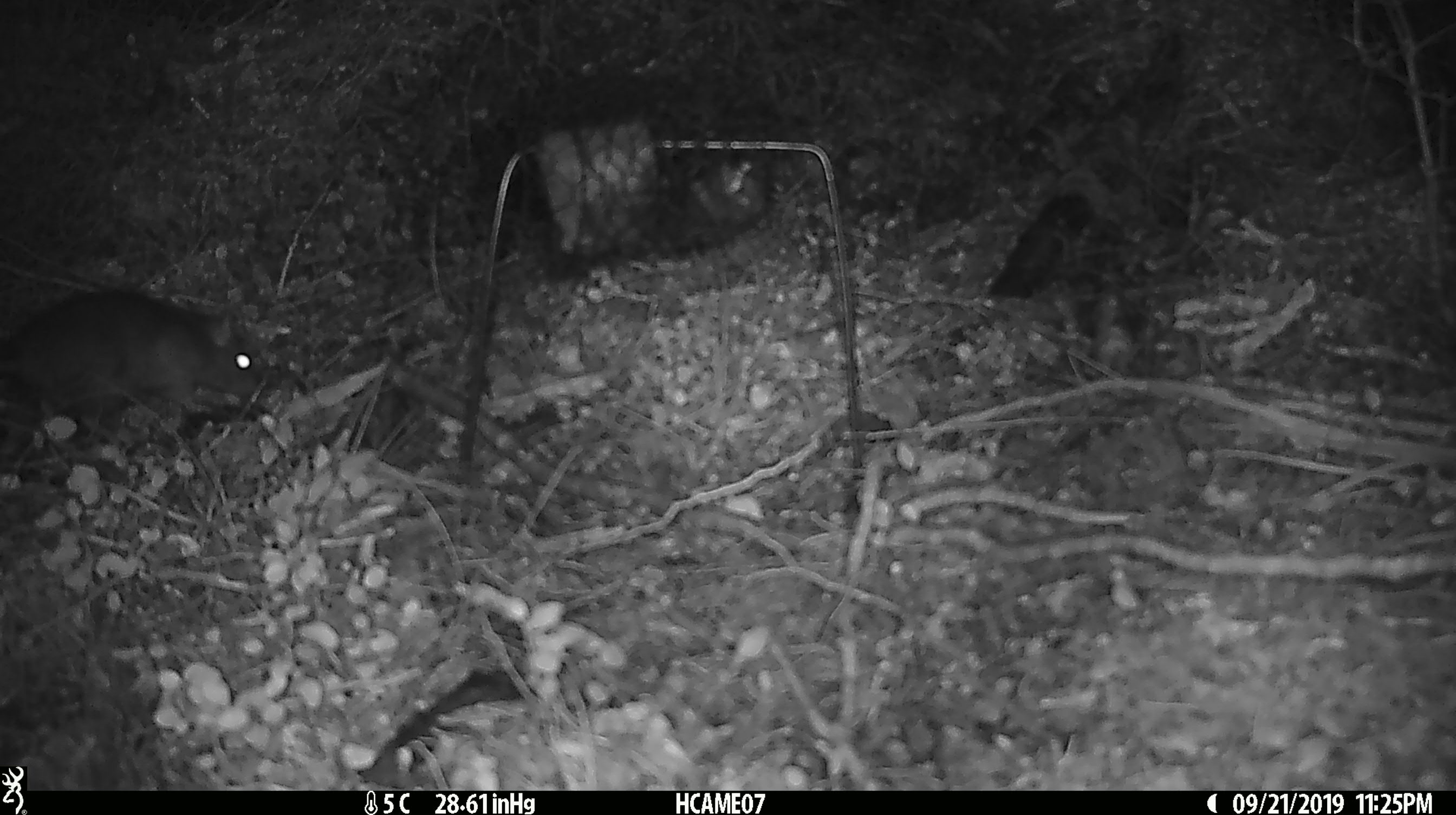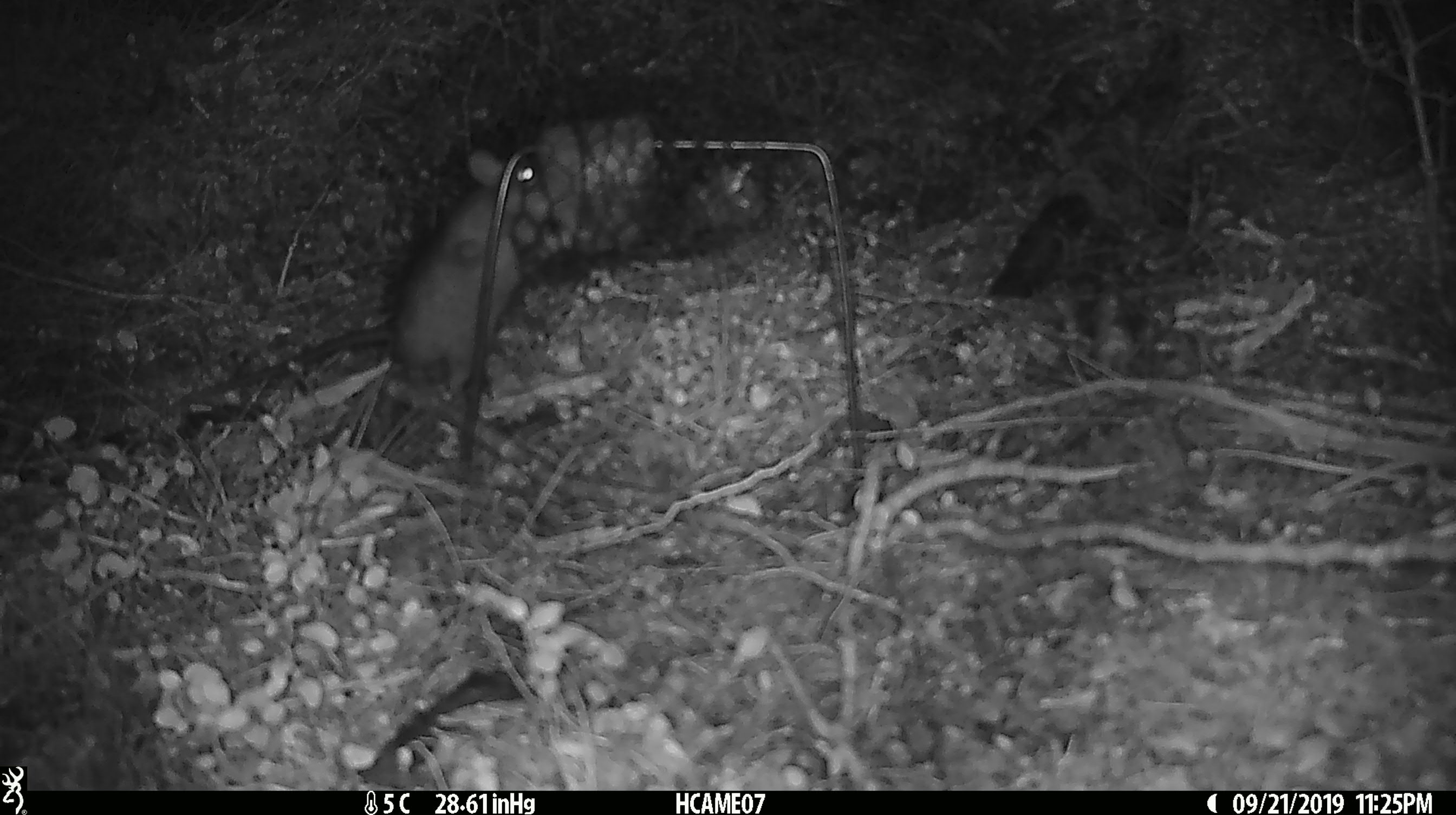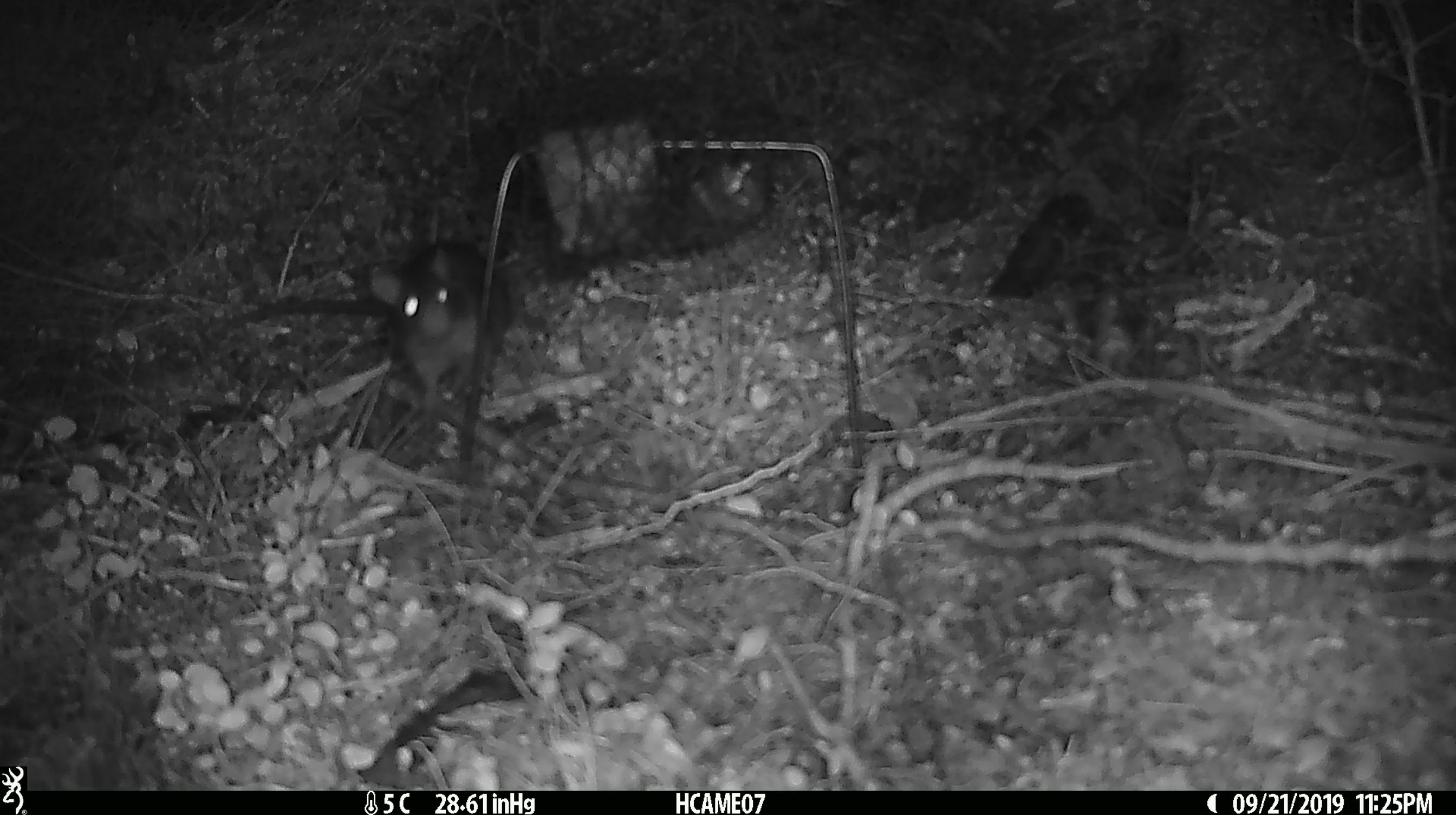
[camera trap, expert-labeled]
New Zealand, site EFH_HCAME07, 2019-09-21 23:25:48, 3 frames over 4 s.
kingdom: Animalia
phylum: Chordata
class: Mammalia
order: Rodentia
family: Muridae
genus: Rattus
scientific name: Rattus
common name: rat